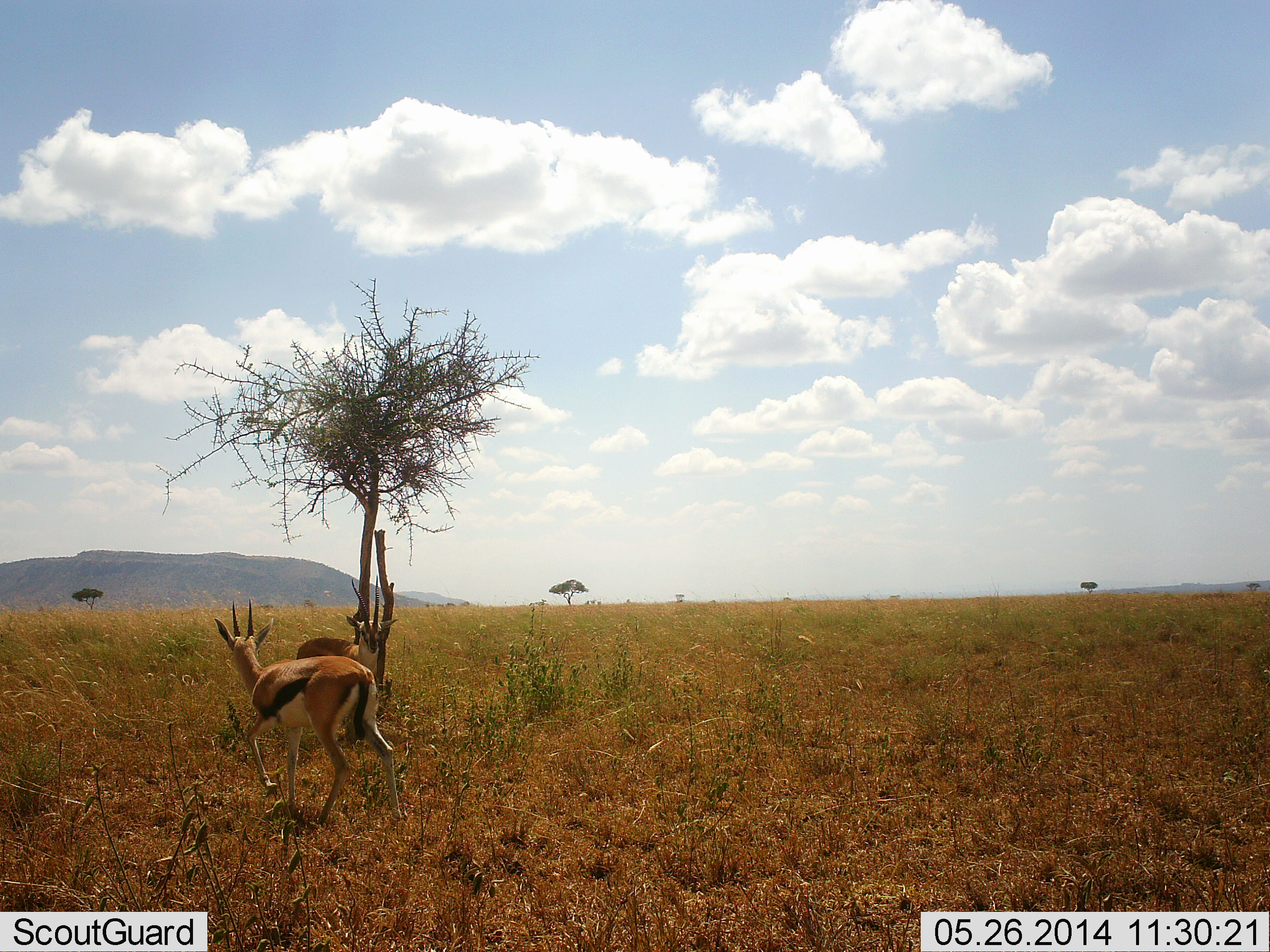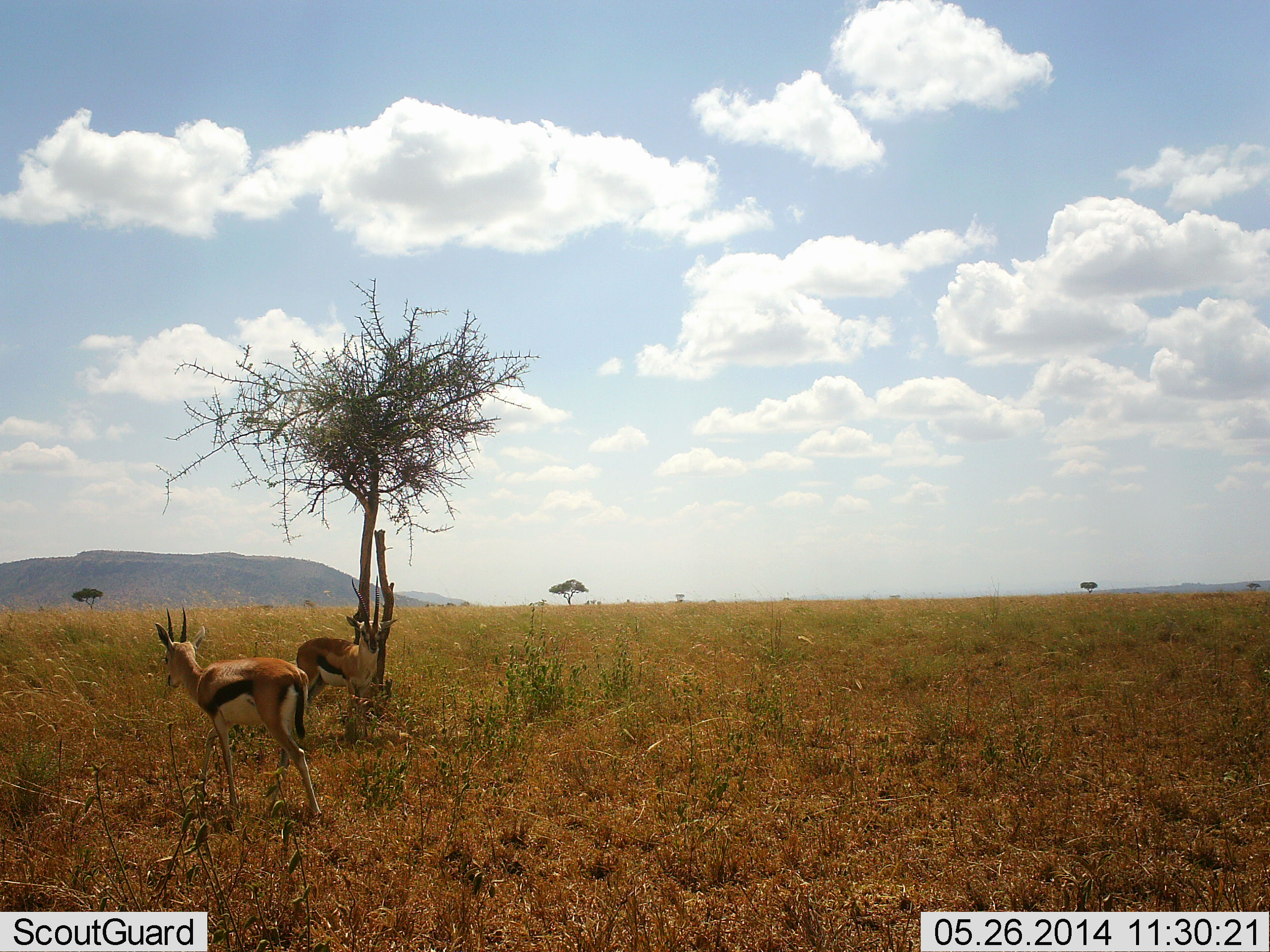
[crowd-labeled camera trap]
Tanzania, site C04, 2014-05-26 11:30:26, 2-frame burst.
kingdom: Animalia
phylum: Chordata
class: Mammalia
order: Artiodactyla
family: Bovidae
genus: Eudorcas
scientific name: Eudorcas thomsonii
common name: thomson's gazelle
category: gazellethomsons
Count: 2.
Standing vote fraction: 100%.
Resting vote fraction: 0%.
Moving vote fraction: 60%.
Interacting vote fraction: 0%.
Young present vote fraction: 0%.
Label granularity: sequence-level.